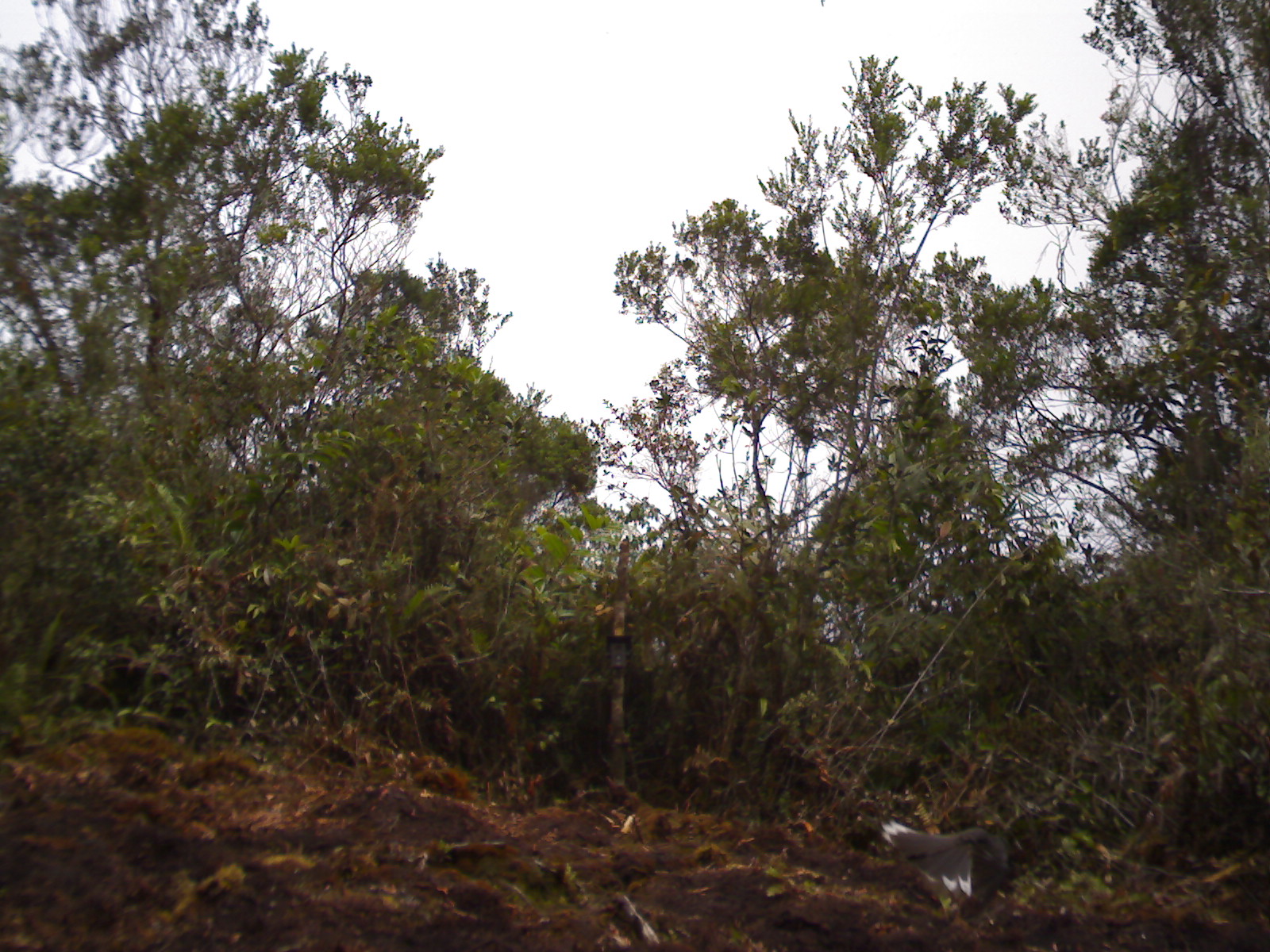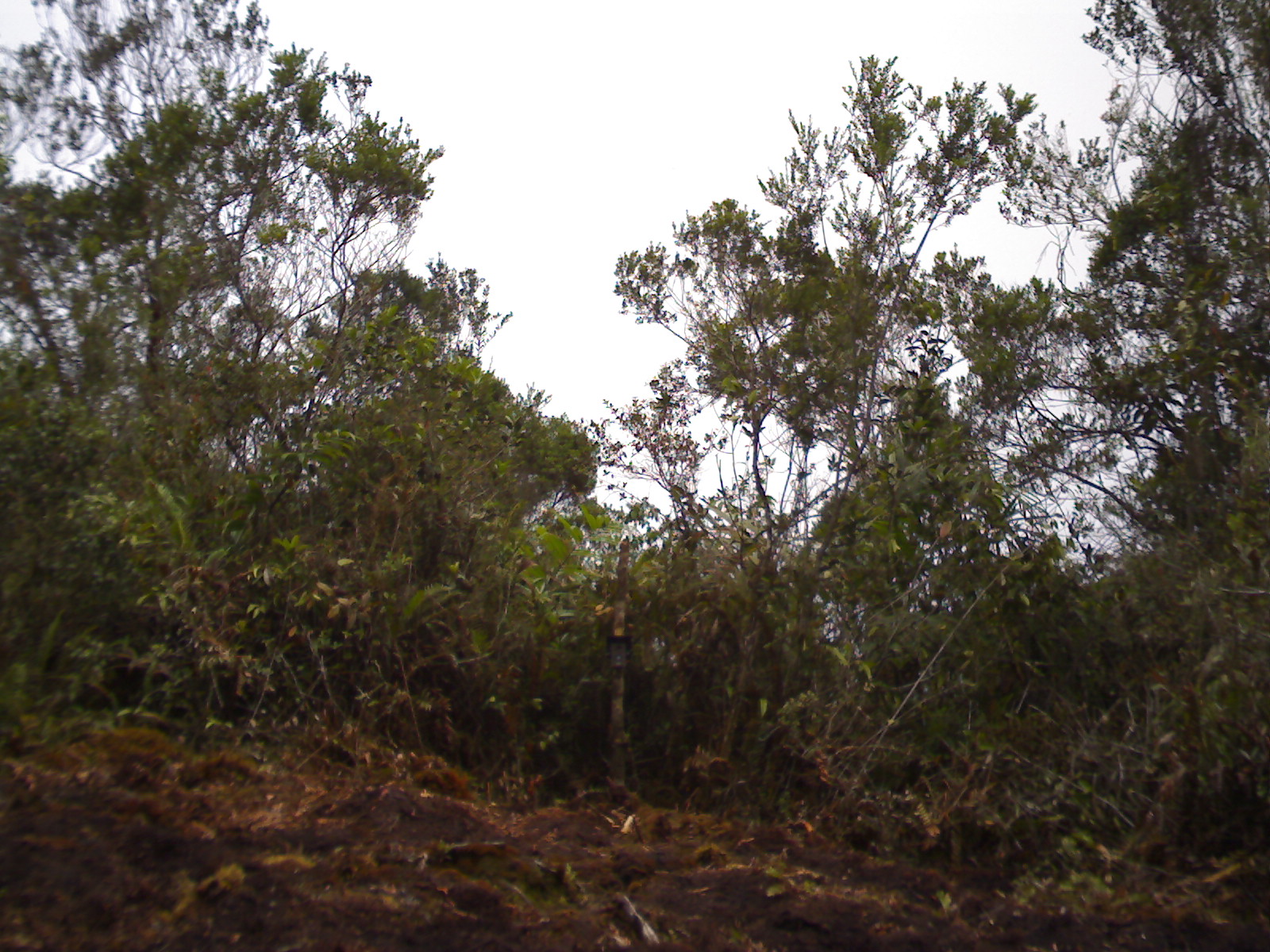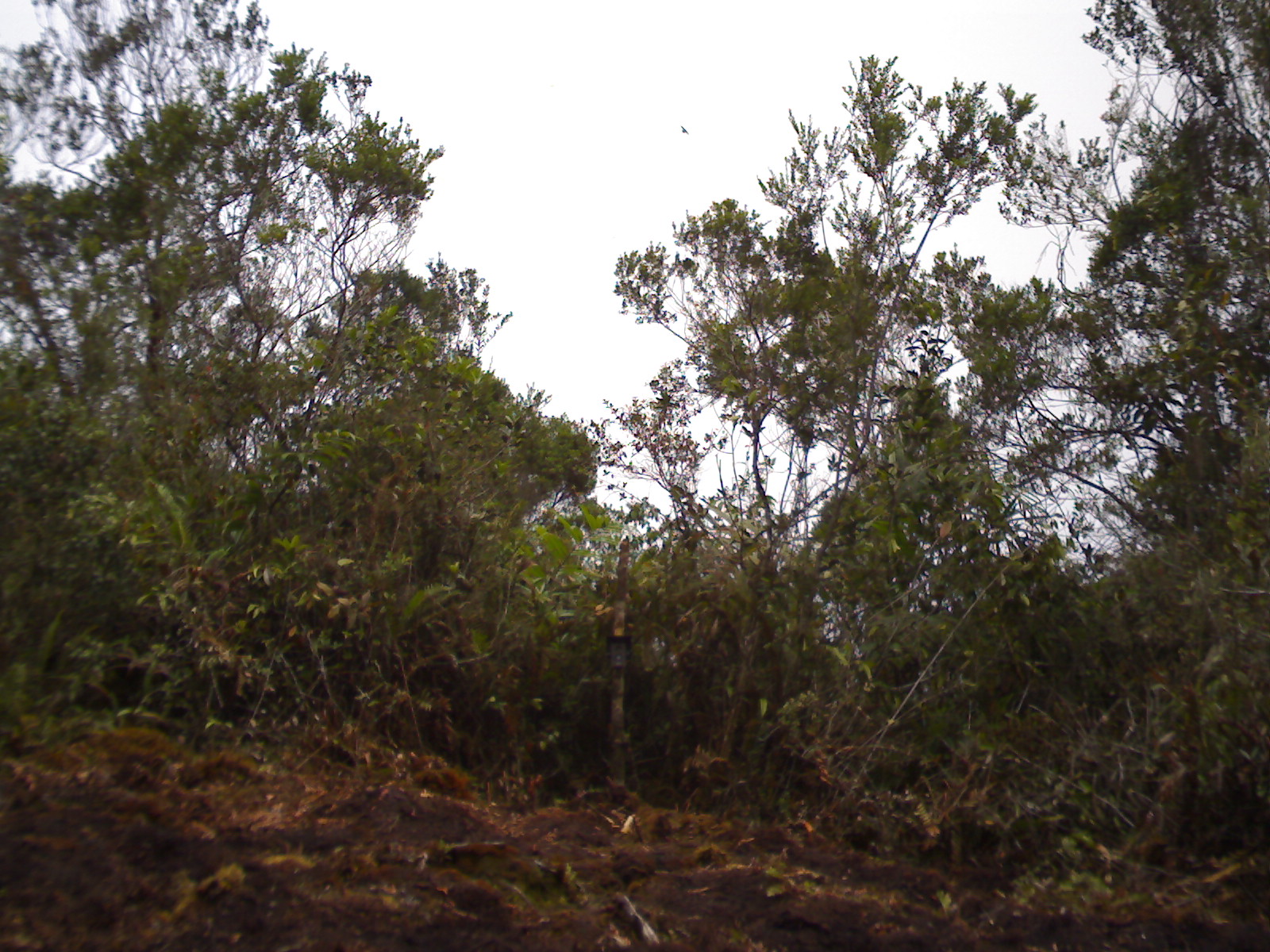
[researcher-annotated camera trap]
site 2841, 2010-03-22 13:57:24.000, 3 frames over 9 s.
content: unidentified animal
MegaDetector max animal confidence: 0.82